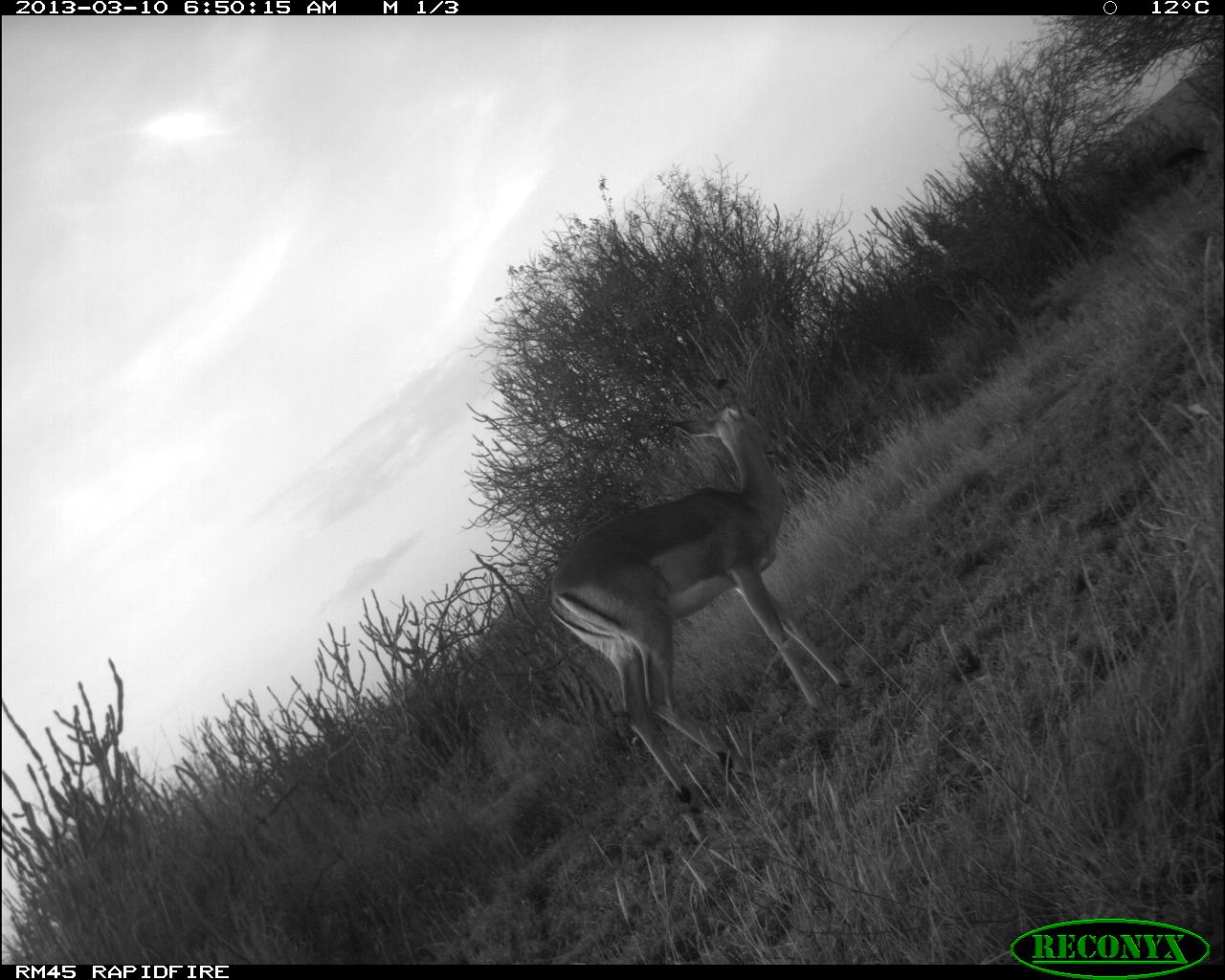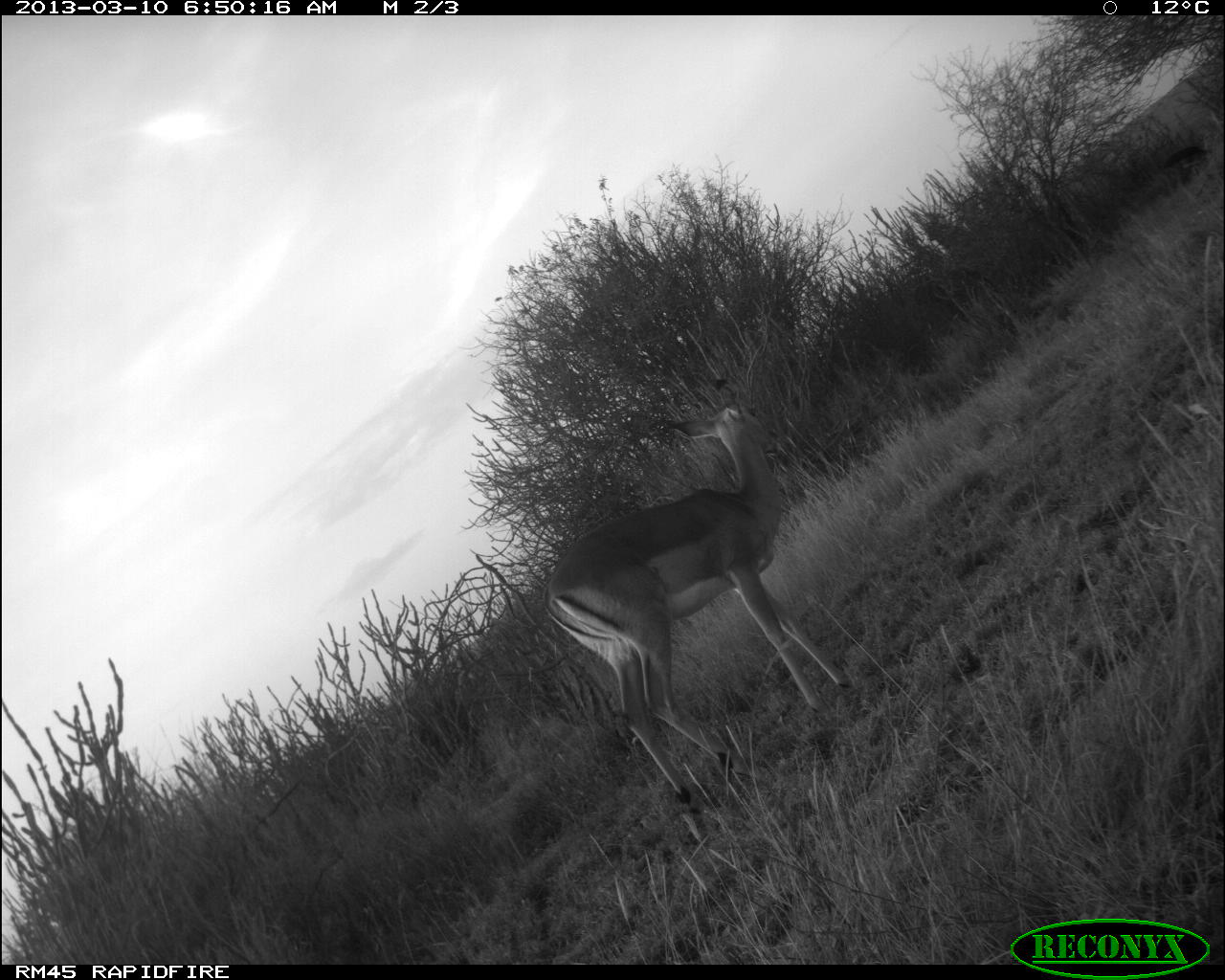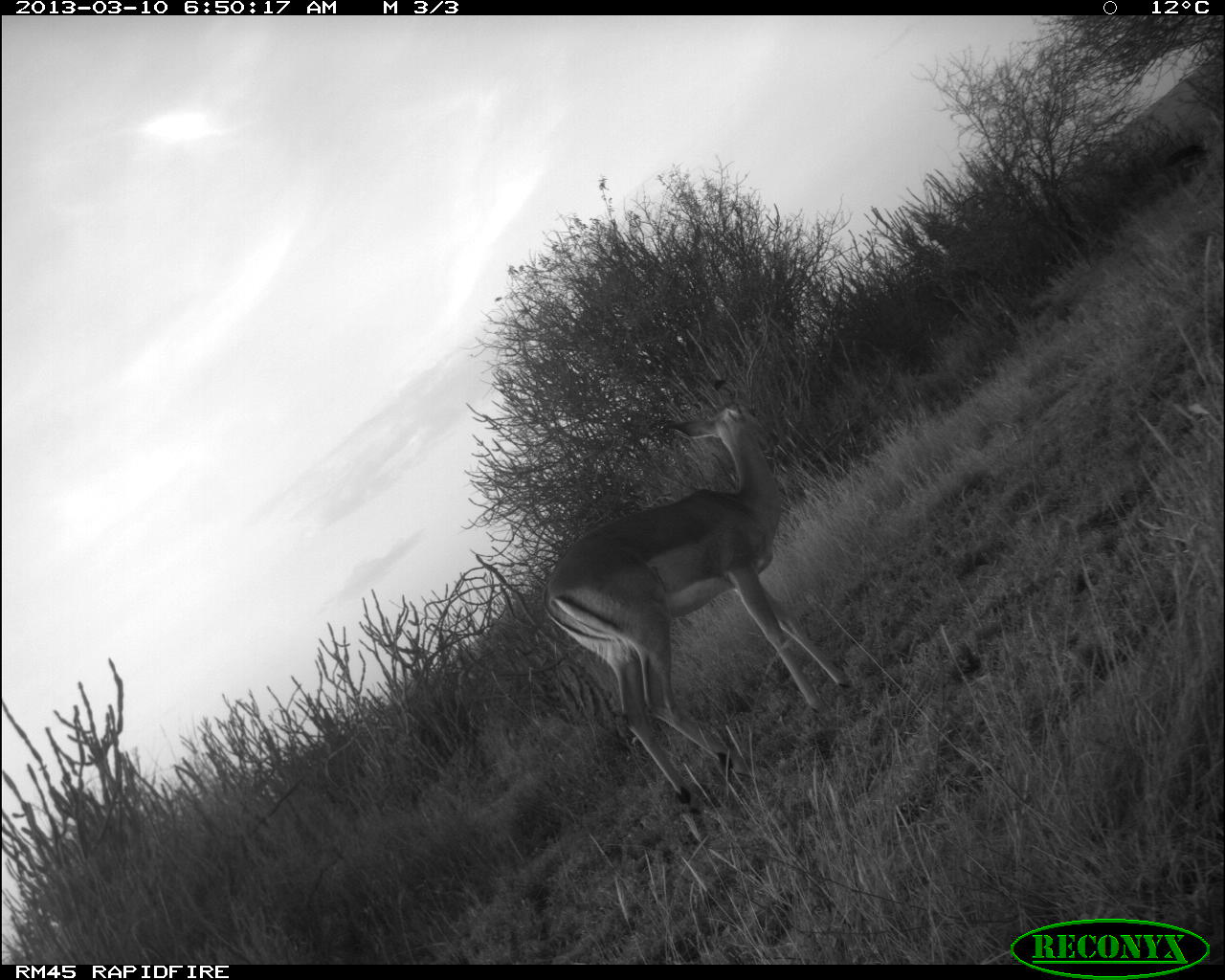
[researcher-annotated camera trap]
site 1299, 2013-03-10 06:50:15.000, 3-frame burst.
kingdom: Animalia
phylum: Chordata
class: Mammalia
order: Artiodactyla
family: Bovidae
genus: Aepyceros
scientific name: Aepyceros melampus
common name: impala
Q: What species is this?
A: Aepyceros melampus (impala).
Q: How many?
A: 1.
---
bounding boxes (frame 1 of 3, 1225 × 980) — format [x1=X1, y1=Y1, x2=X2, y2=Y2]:
aepyceros melampus: [x1=543, y1=396, x2=854, y2=799]; [x1=1154, y1=137, x2=1218, y2=202]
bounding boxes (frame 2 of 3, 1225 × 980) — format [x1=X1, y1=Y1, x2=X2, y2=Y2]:
aepyceros melampus: [x1=536, y1=378, x2=854, y2=810]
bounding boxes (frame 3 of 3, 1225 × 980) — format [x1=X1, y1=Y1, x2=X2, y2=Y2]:
aepyceros melampus: [x1=534, y1=379, x2=856, y2=801]; [x1=1161, y1=142, x2=1214, y2=199]